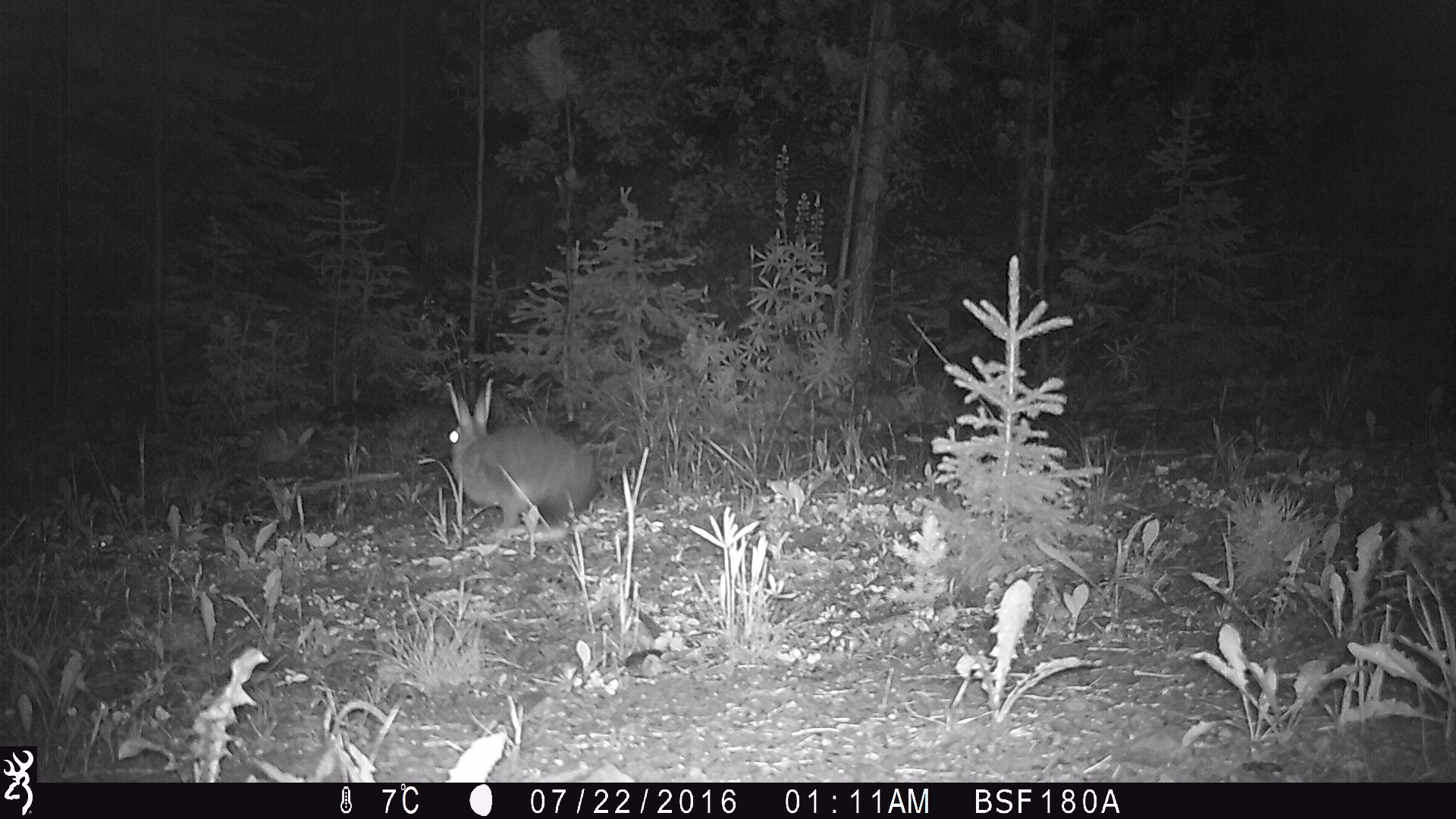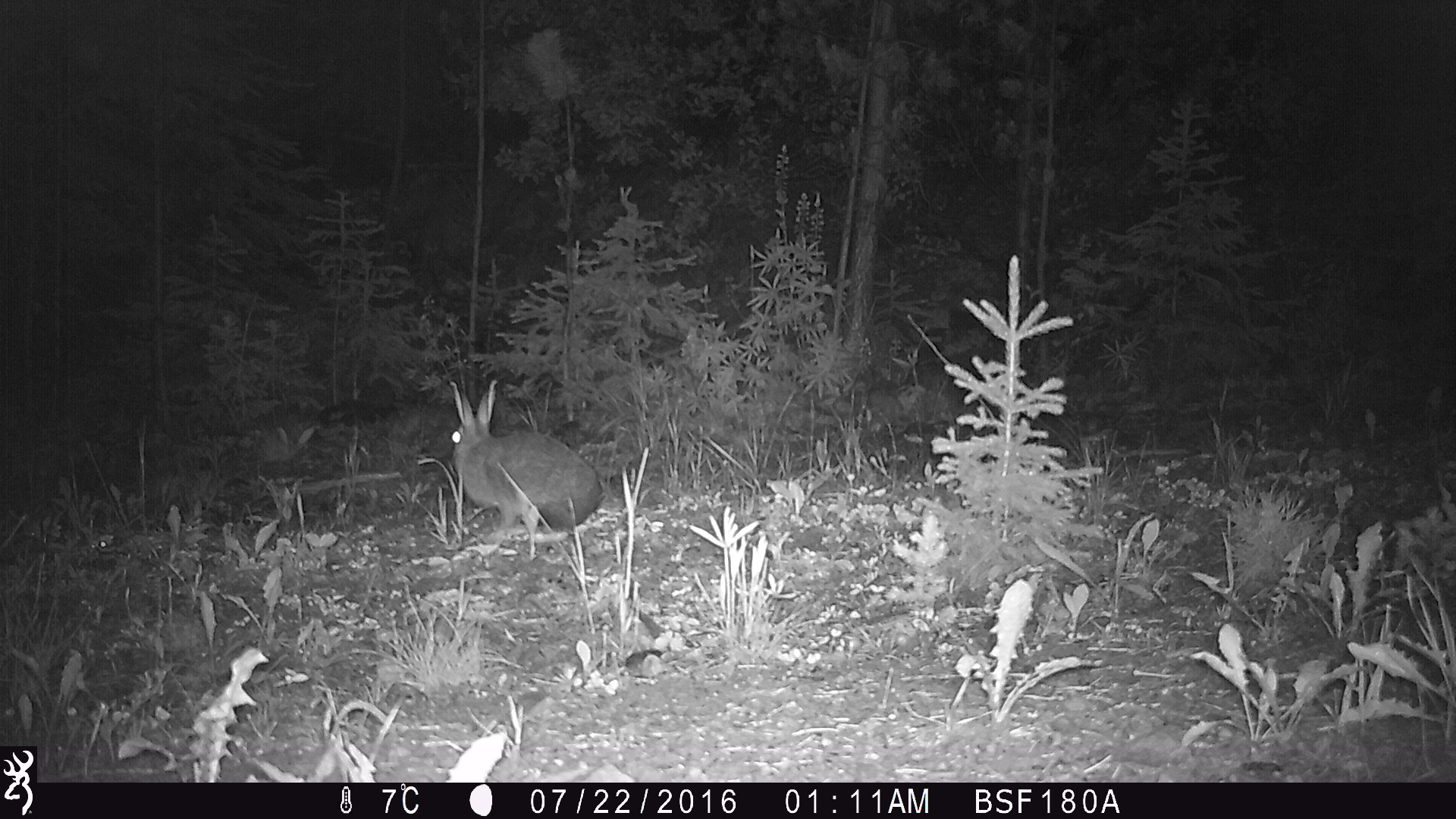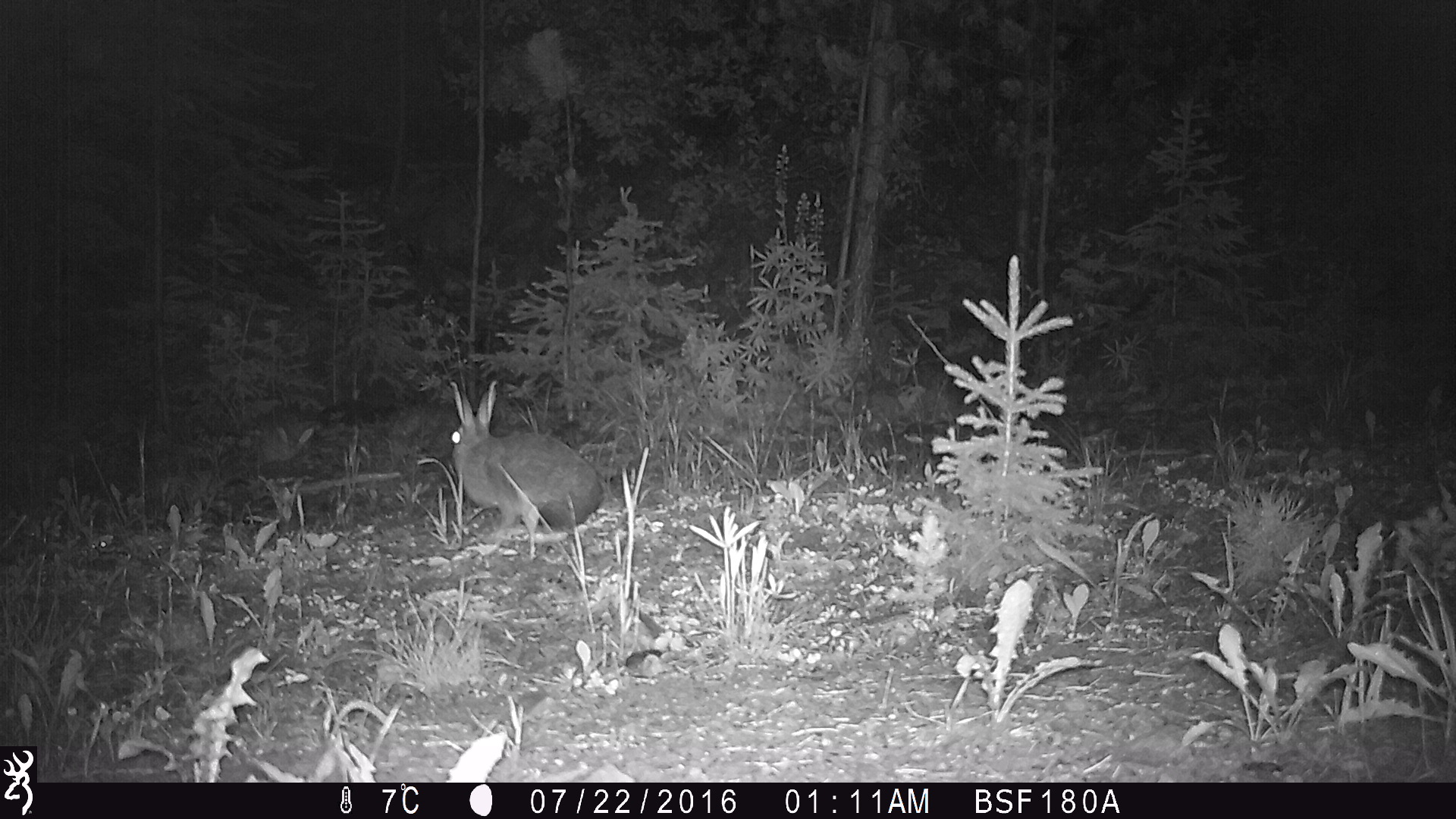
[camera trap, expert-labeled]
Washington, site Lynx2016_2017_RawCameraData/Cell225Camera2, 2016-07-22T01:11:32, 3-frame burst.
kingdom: Animalia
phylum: Chordata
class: Mammalia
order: Lagomorpha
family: Leporidae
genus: Lepus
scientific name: Lepus americanus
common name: snowshoe hare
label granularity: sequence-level